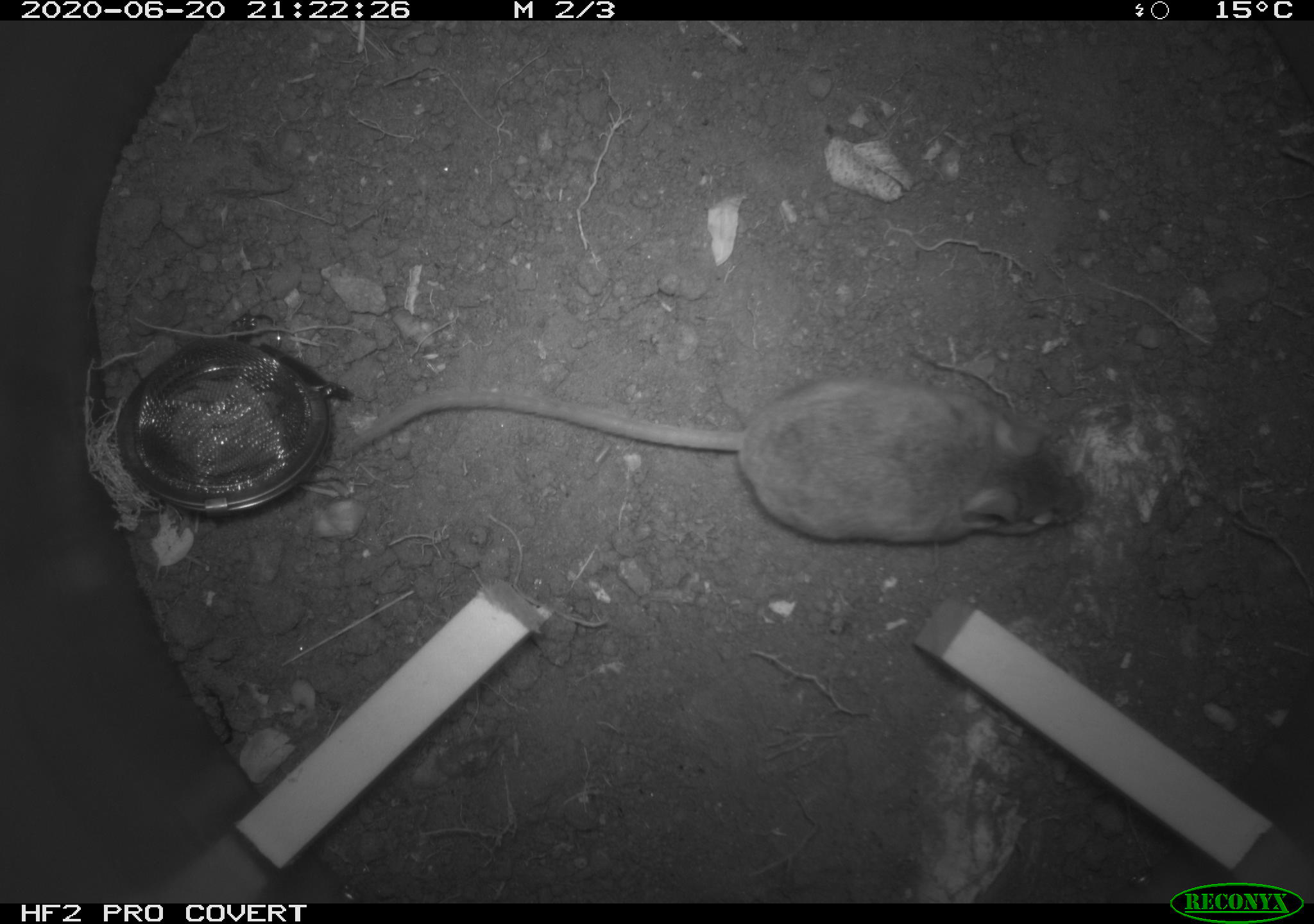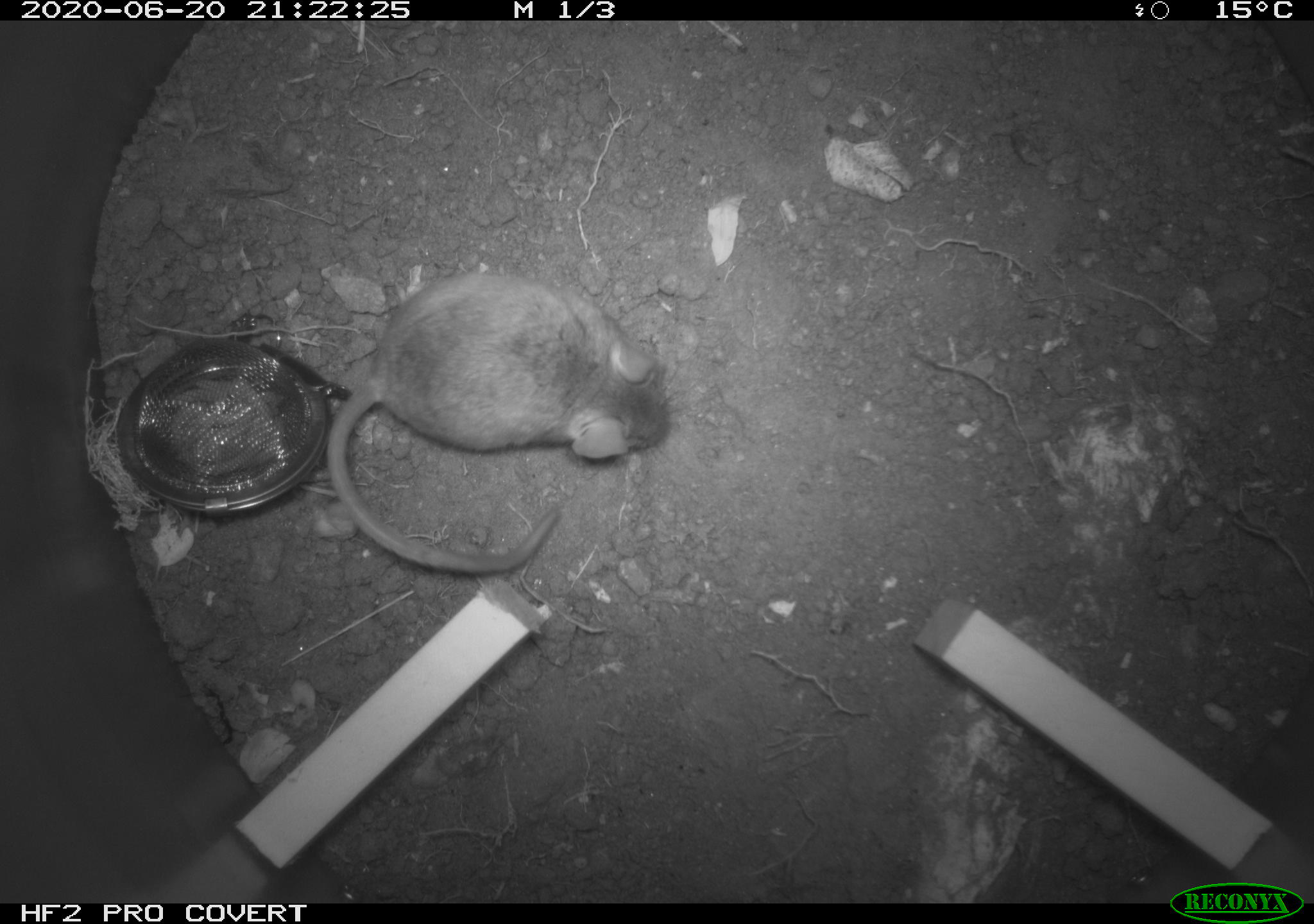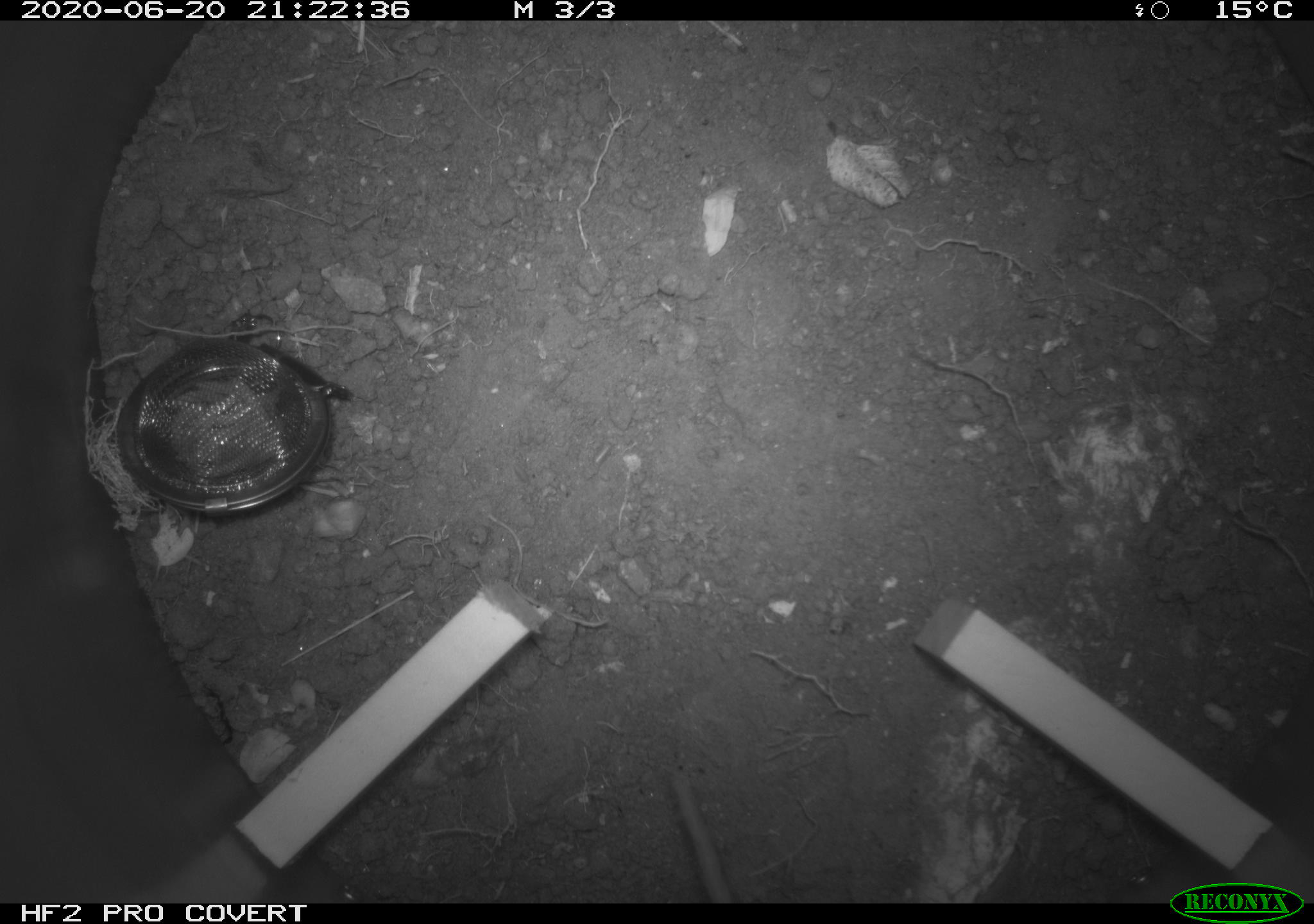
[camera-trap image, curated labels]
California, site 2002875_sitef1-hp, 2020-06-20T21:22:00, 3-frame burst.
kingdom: Animalia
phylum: Chordata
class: Mammalia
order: Rodentia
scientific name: Rodentia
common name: mouse species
Mouse species (Rodentia).